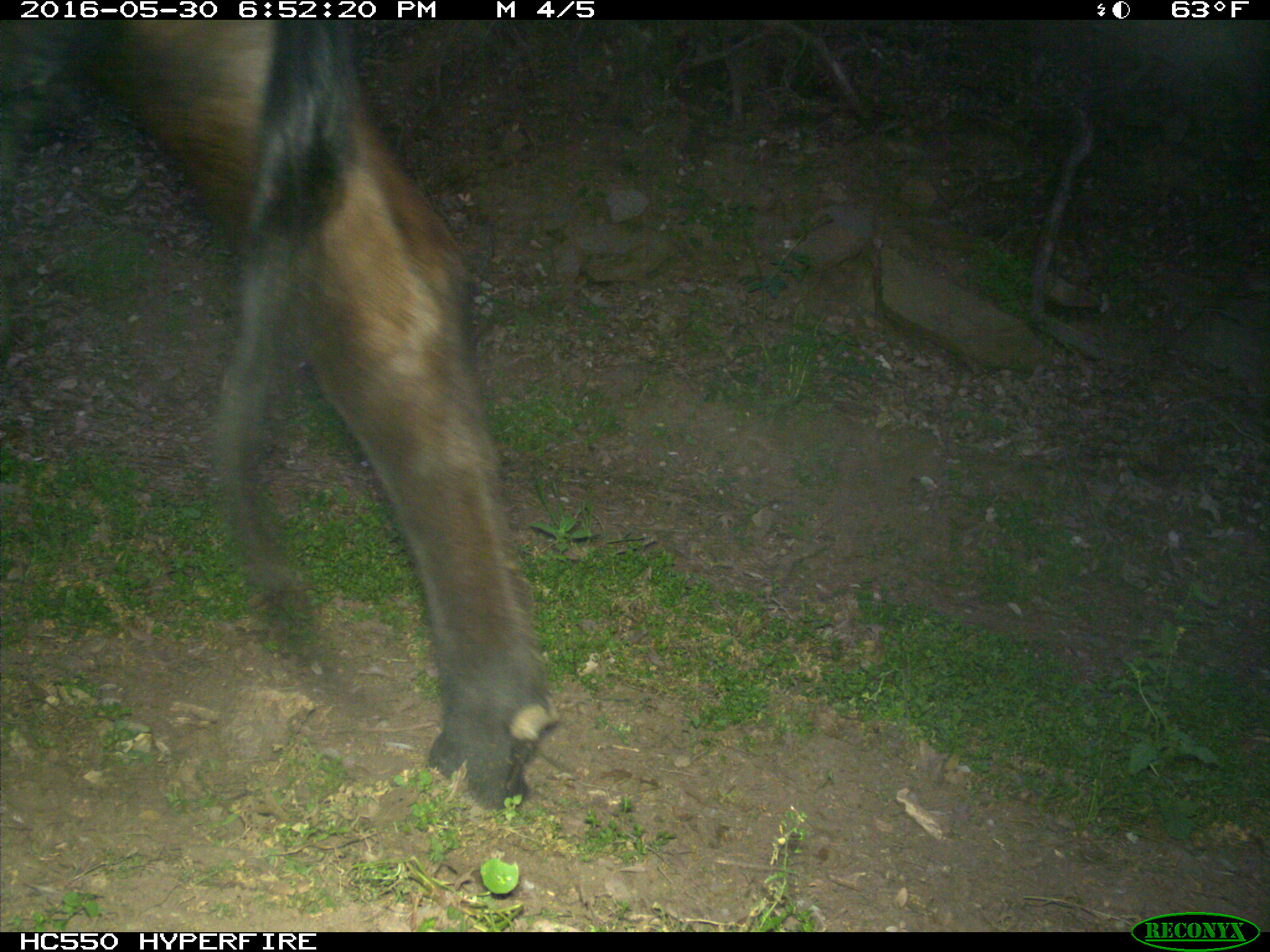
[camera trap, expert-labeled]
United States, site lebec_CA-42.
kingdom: Animalia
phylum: Chordata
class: Mammalia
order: Artiodactyla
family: Bovidae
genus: Bos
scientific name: Bos taurus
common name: domestic cow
Bos taurus (domestic cow).